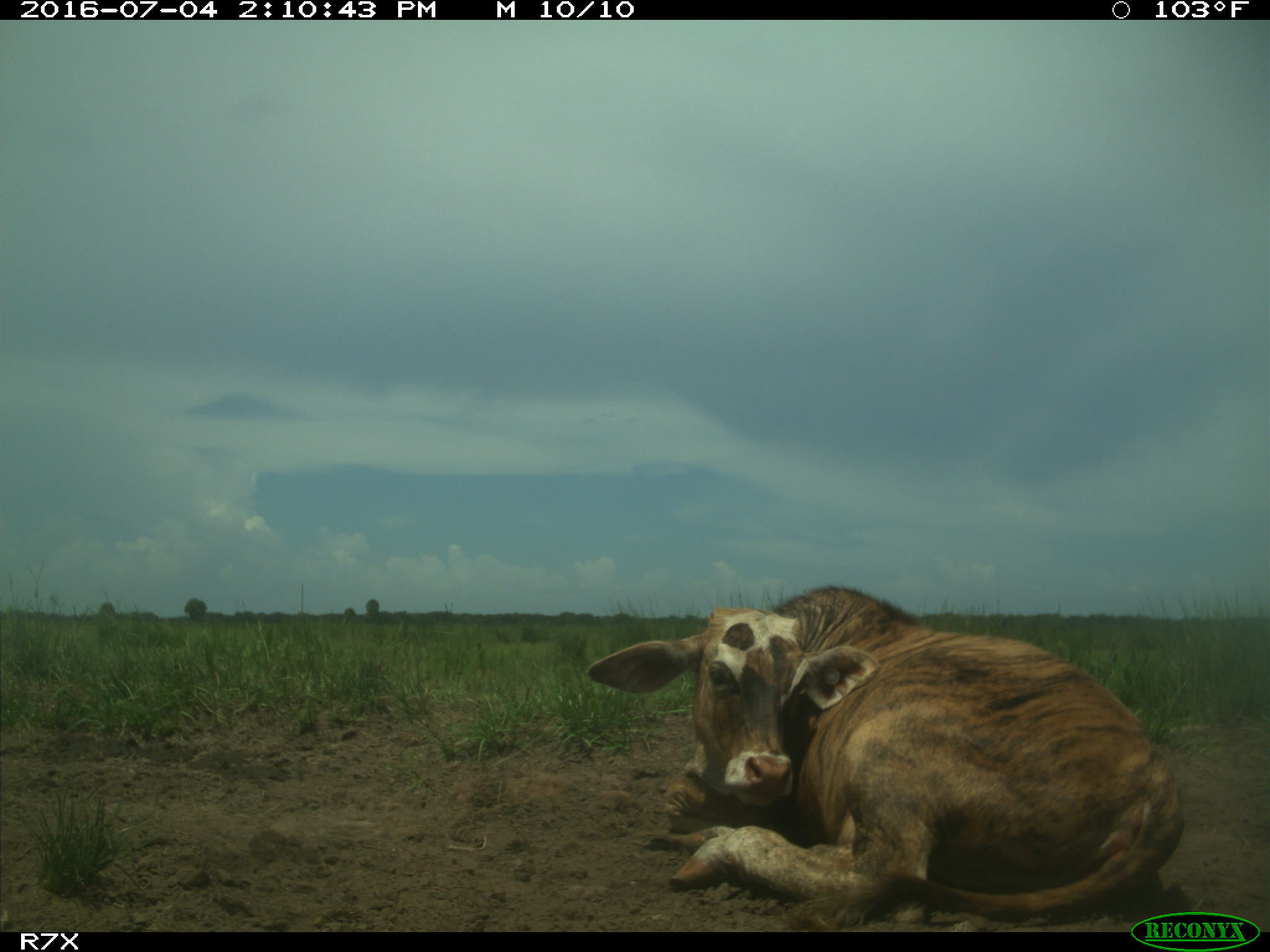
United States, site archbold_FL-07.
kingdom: Animalia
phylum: Chordata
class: Mammalia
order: Artiodactyla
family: Bovidae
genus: Bos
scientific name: Bos taurus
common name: domestic cow